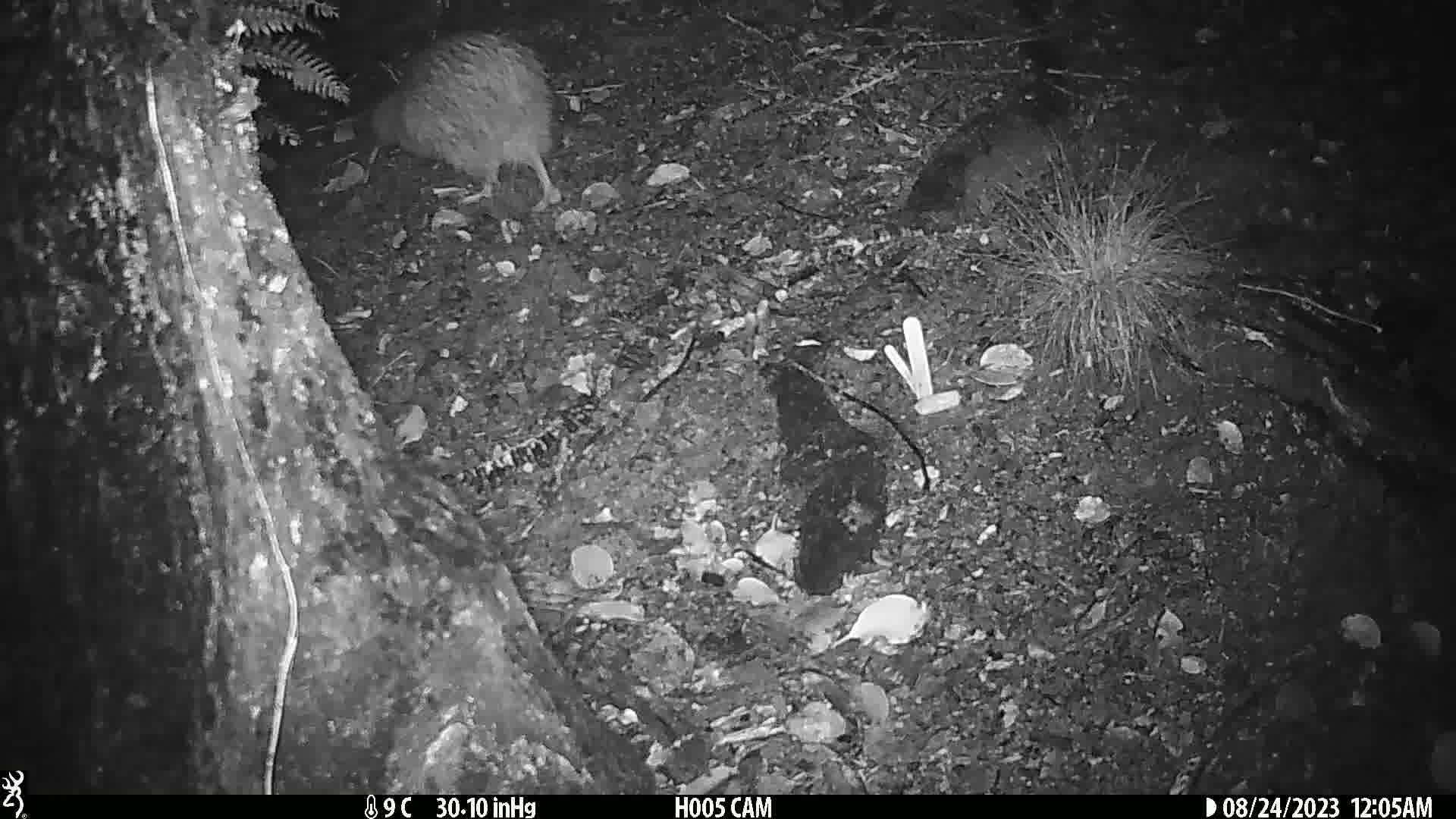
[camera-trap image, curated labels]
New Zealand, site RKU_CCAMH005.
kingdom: Animalia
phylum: Chordata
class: Aves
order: Apterygiformes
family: Apterygidae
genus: Apteryx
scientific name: Apteryx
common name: kiwi